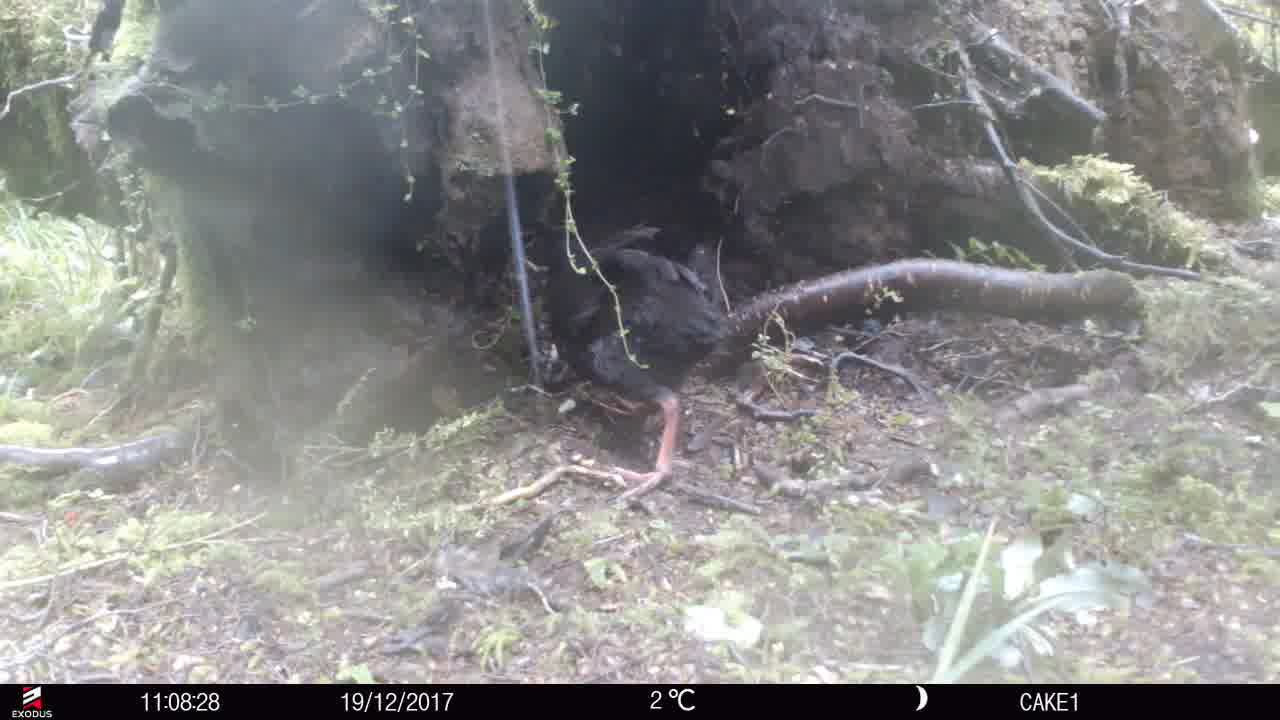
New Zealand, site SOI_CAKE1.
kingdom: Animalia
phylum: Chordata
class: Aves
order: Gruiformes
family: Rallidae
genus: Gallirallus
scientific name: Gallirallus australis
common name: weka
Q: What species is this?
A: Weka (Gallirallus australis).